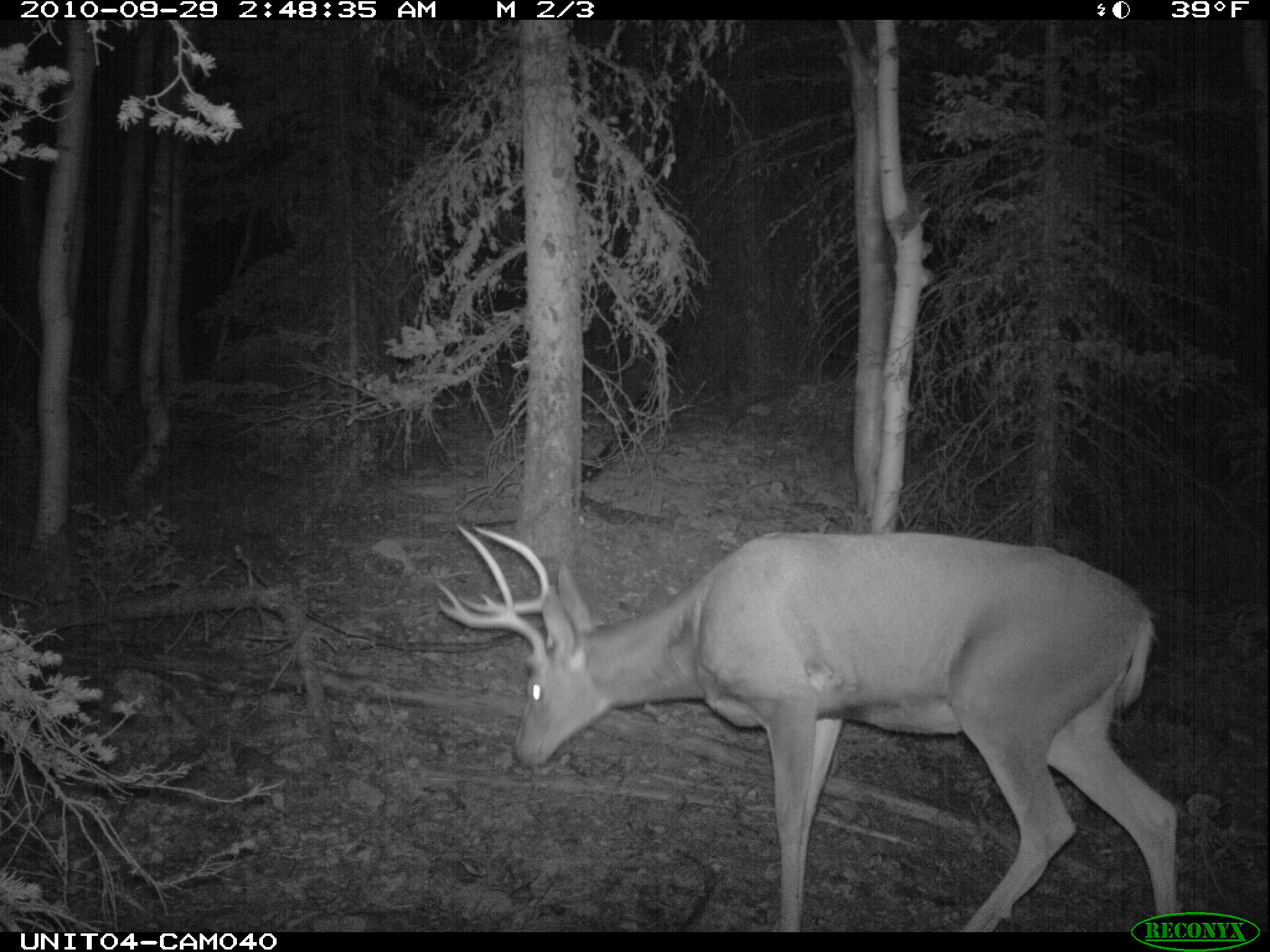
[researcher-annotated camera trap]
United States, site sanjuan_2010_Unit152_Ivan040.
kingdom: Animalia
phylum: Chordata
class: Mammalia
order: Artiodactyla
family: Cervidae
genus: Odocoileus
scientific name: Odocoileus hemionus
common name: mule deer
Odocoileus hemionus (mule deer).